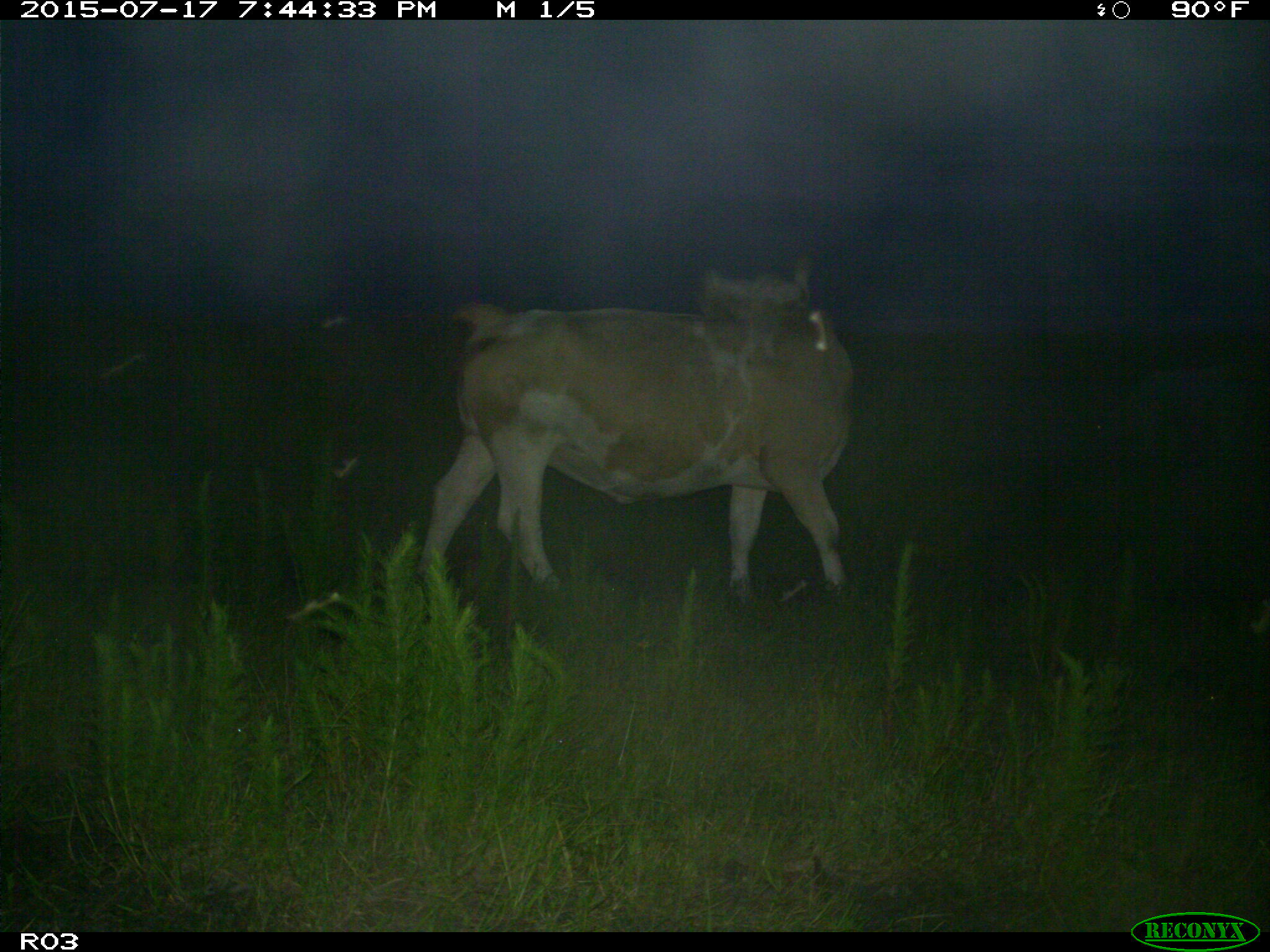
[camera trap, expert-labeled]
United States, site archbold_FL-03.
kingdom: Animalia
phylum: Chordata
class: Mammalia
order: Artiodactyla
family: Bovidae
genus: Bos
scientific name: Bos taurus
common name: domestic cow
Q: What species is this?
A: Bos taurus (domestic cow).